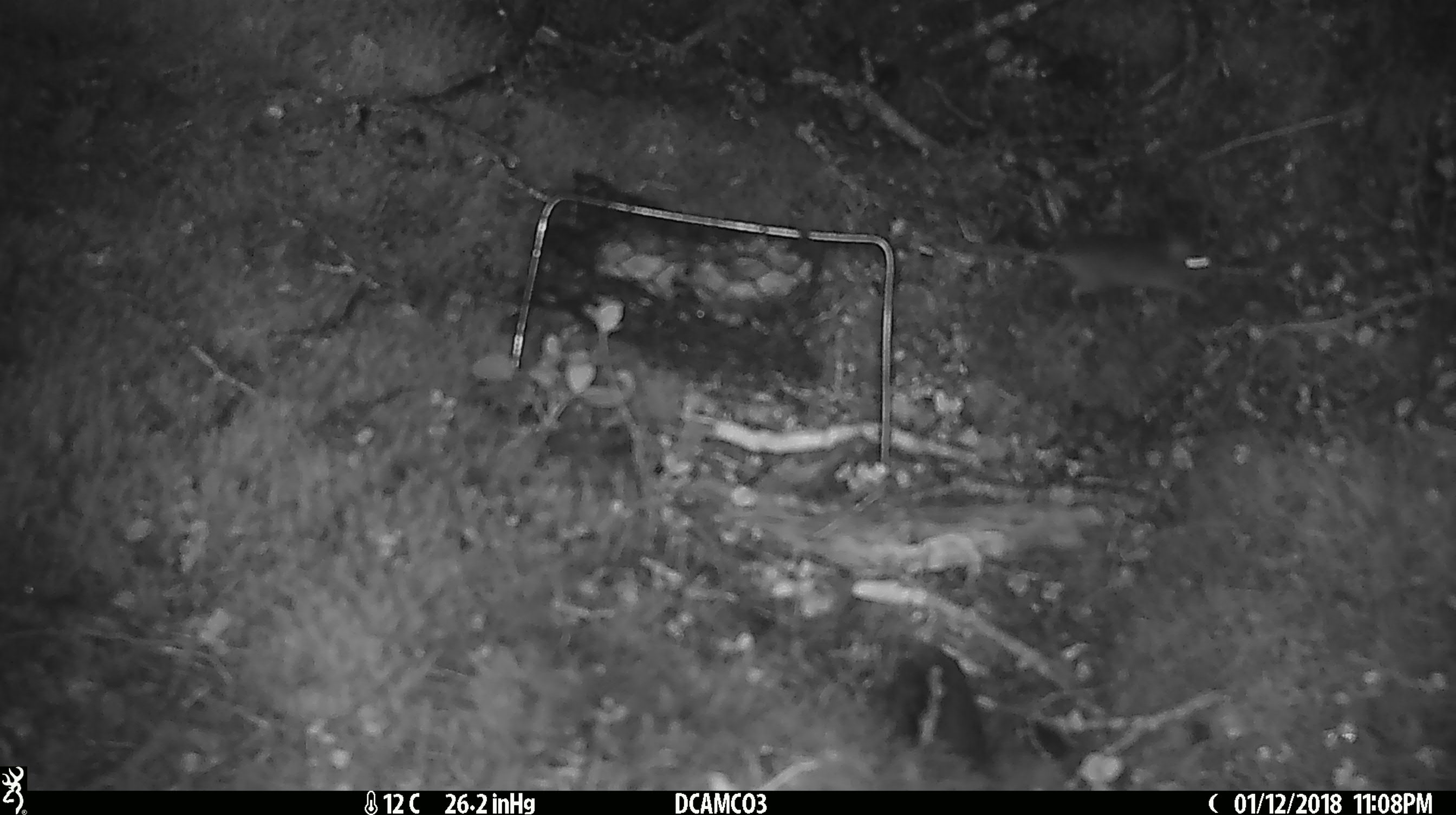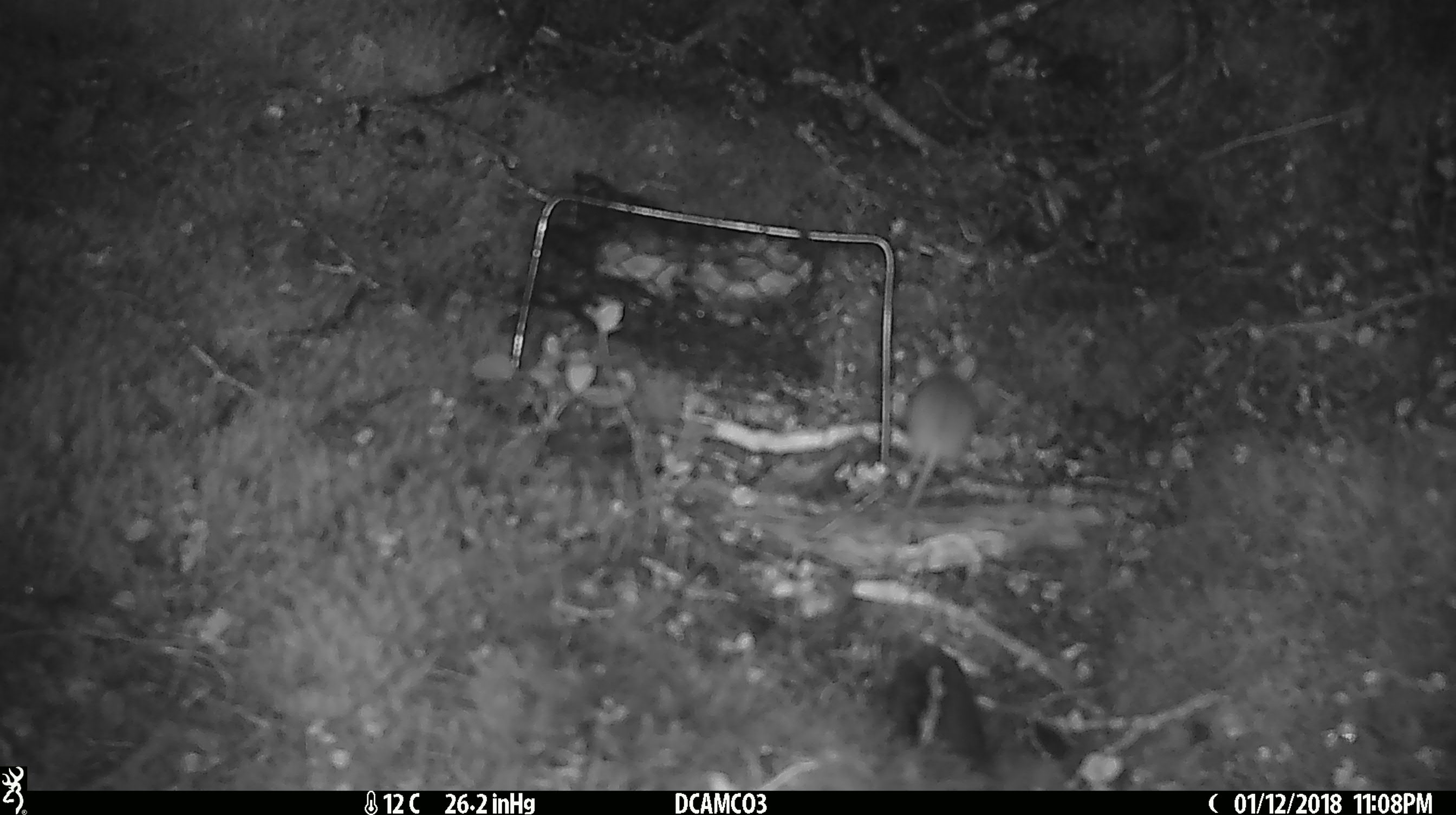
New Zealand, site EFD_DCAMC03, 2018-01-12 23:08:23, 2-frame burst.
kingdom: Animalia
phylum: Chordata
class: Mammalia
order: Rodentia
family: Muridae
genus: Mus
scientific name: Mus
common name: mouse